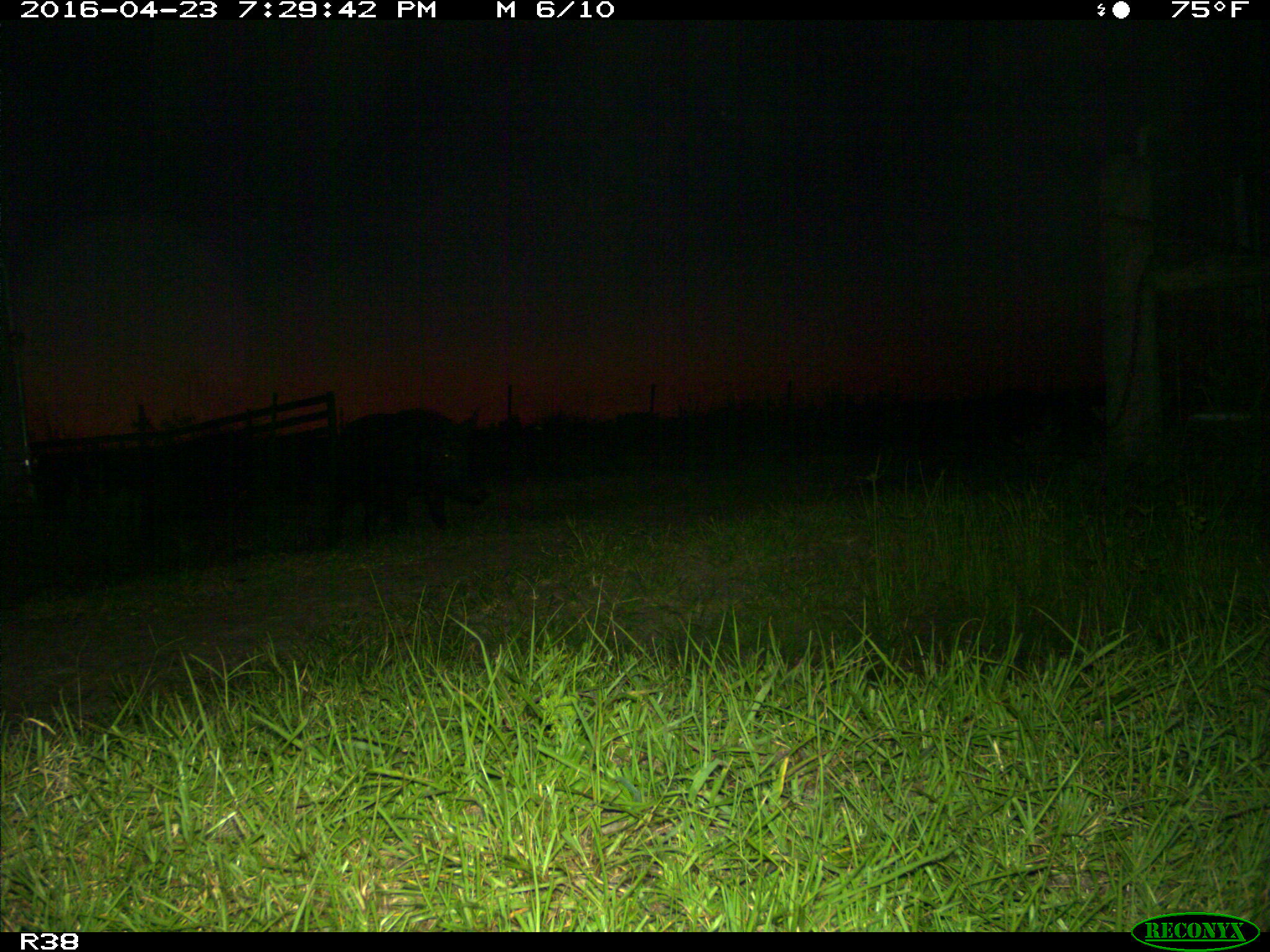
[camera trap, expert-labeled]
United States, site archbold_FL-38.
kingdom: Animalia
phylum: Chordata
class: Mammalia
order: Artiodactyla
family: Suidae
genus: Sus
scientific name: Sus scrofa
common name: wild boar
Sus scrofa (wild boar).